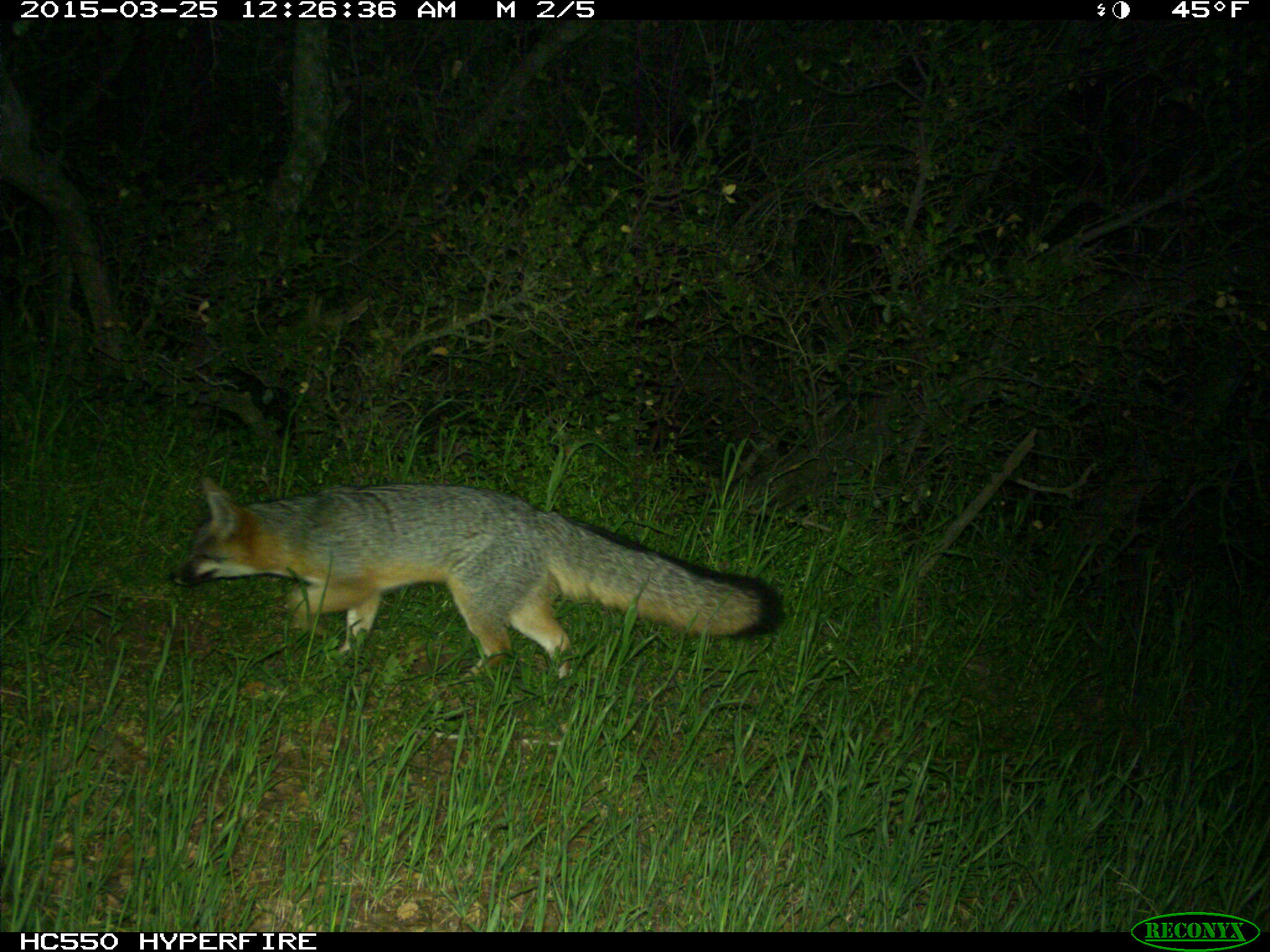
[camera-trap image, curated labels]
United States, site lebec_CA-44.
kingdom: Animalia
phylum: Chordata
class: Mammalia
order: Carnivora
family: Canidae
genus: Urocyon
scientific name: Urocyon cinereoargenteus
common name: gray fox